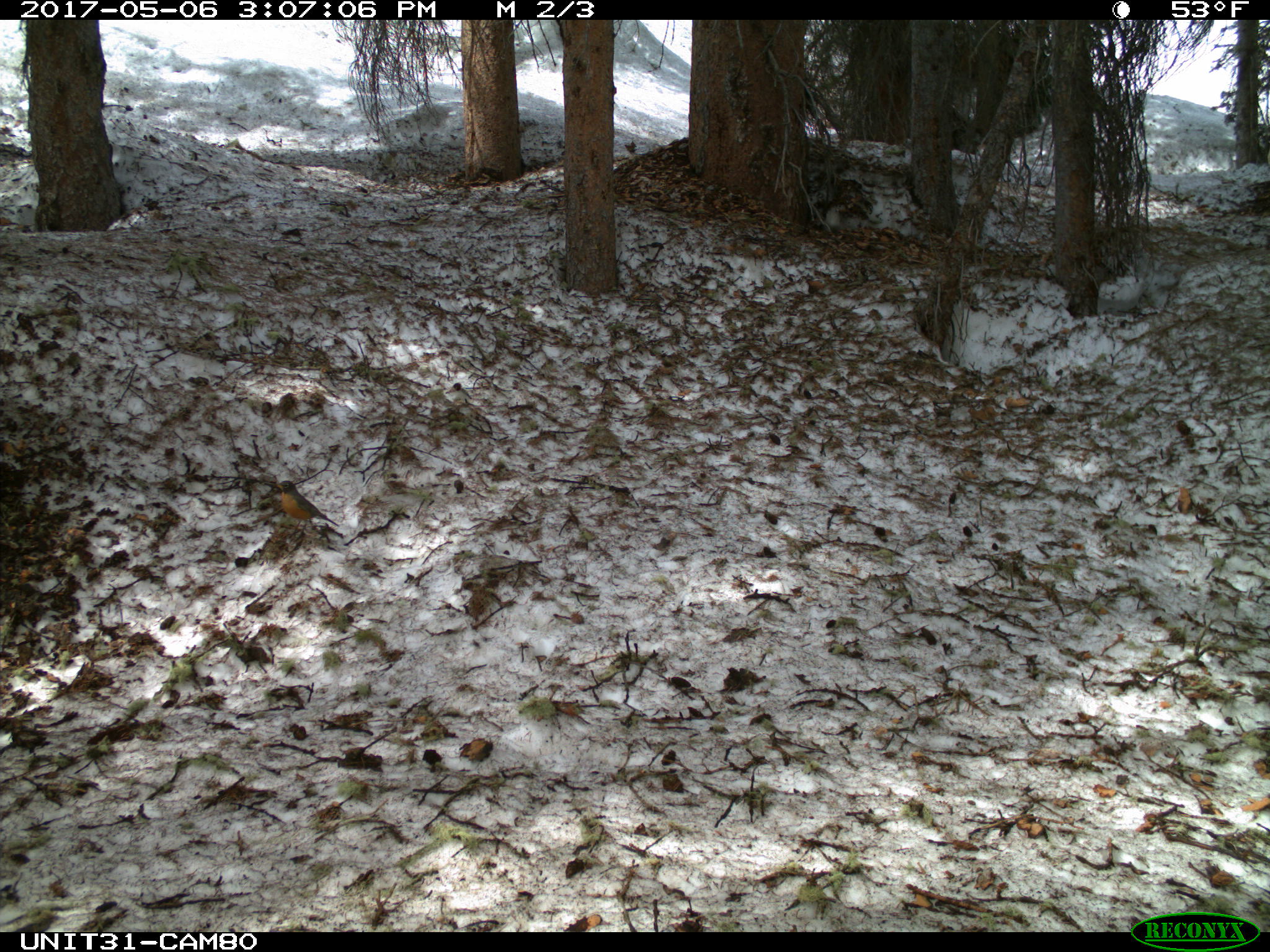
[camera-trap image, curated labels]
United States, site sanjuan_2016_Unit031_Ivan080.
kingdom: Animalia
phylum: Chordata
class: Aves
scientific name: Aves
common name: birds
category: unidentified bird